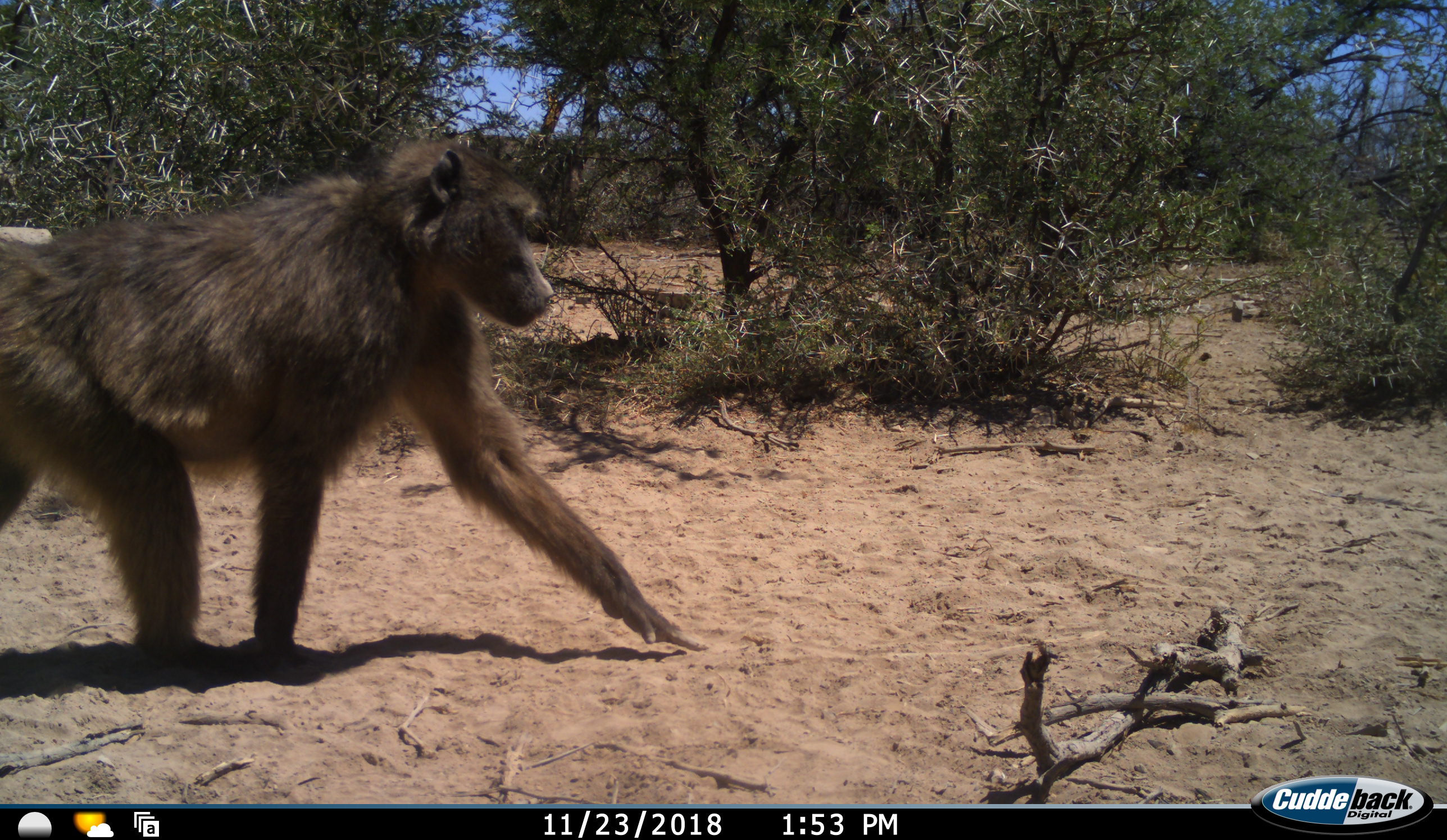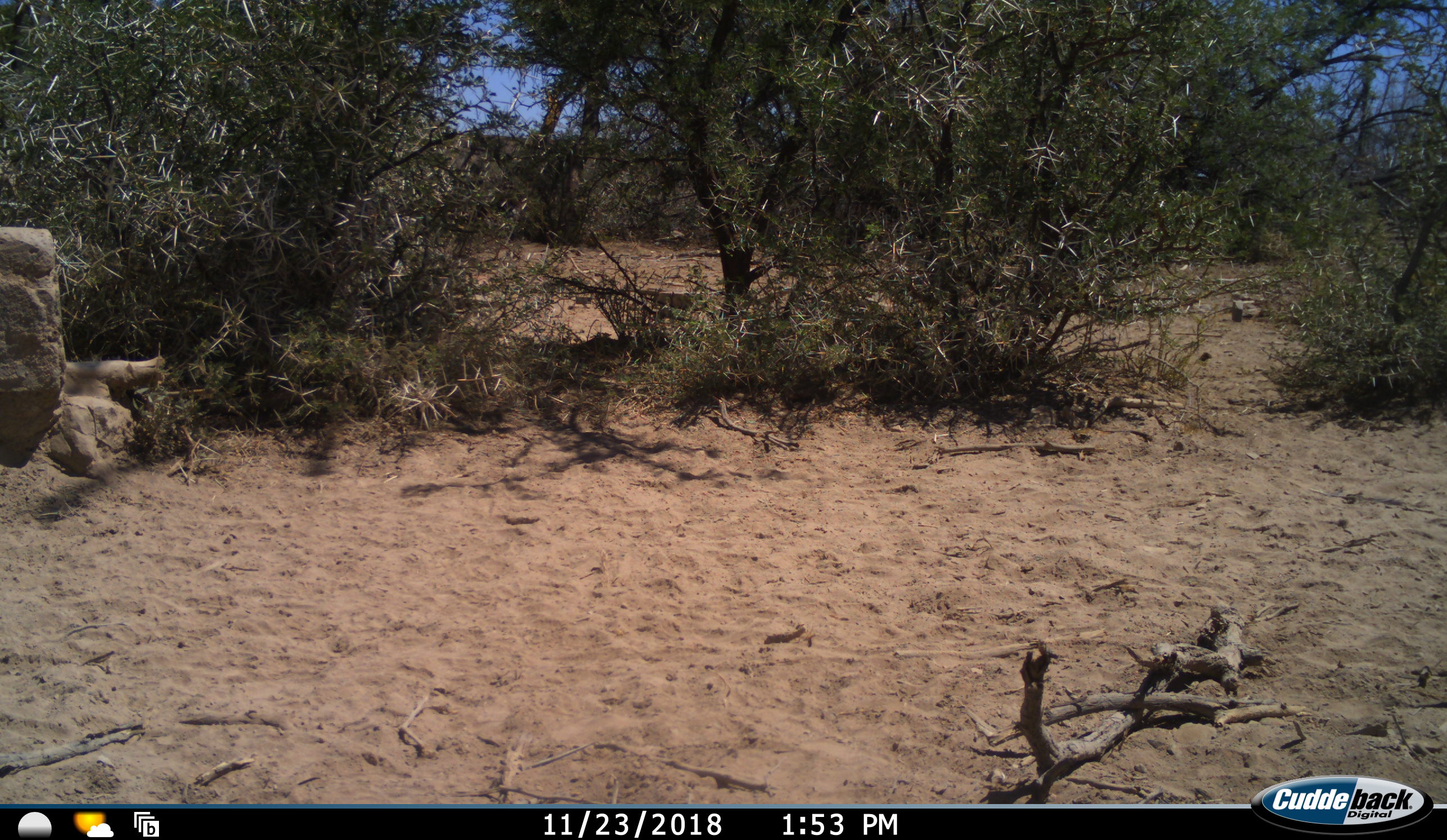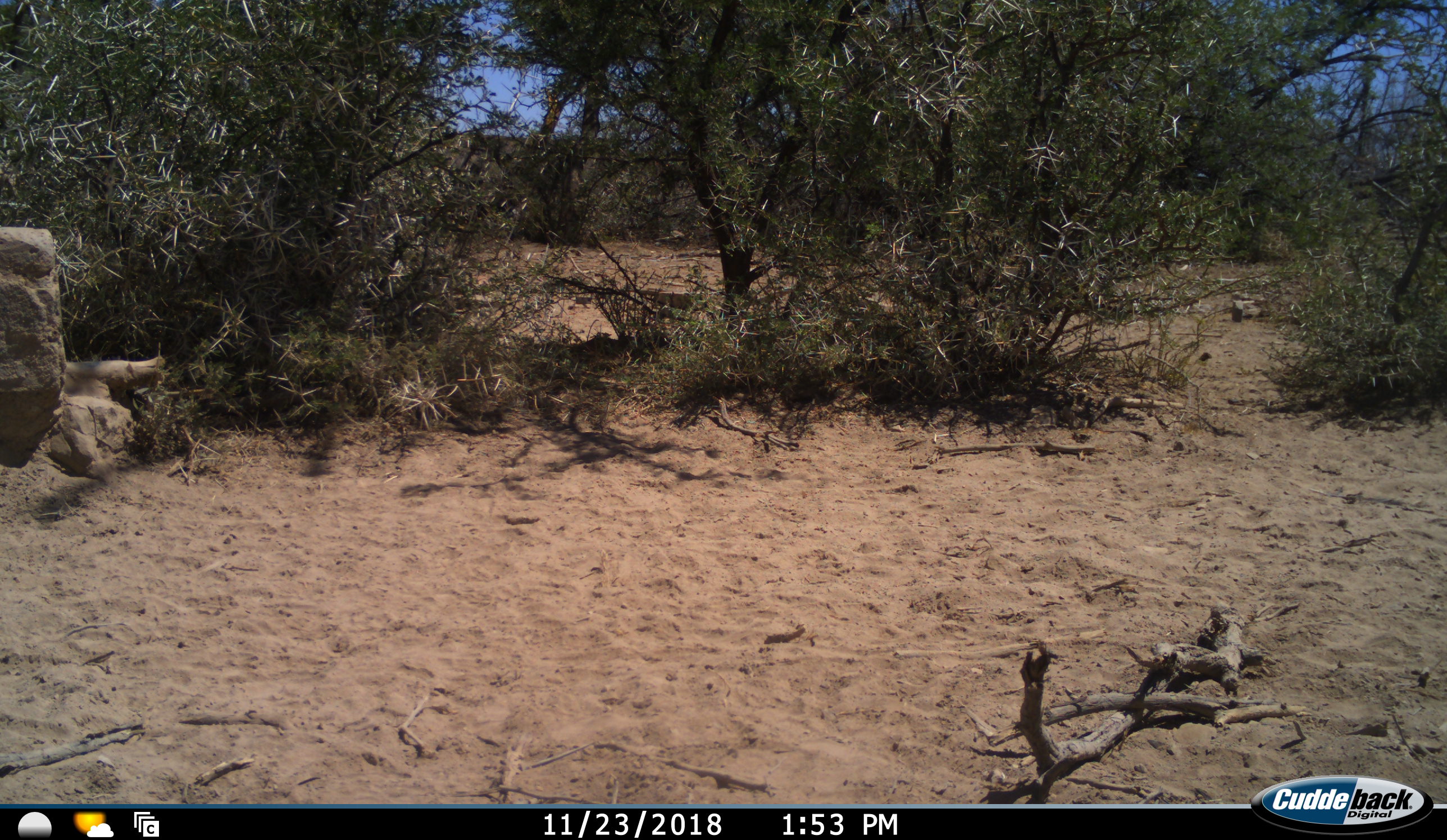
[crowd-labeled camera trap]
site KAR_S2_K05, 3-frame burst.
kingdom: Animalia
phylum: Chordata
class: Mammalia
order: Primates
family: Cercopithecidae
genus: Papio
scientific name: Papio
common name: baboon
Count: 1.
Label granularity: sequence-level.